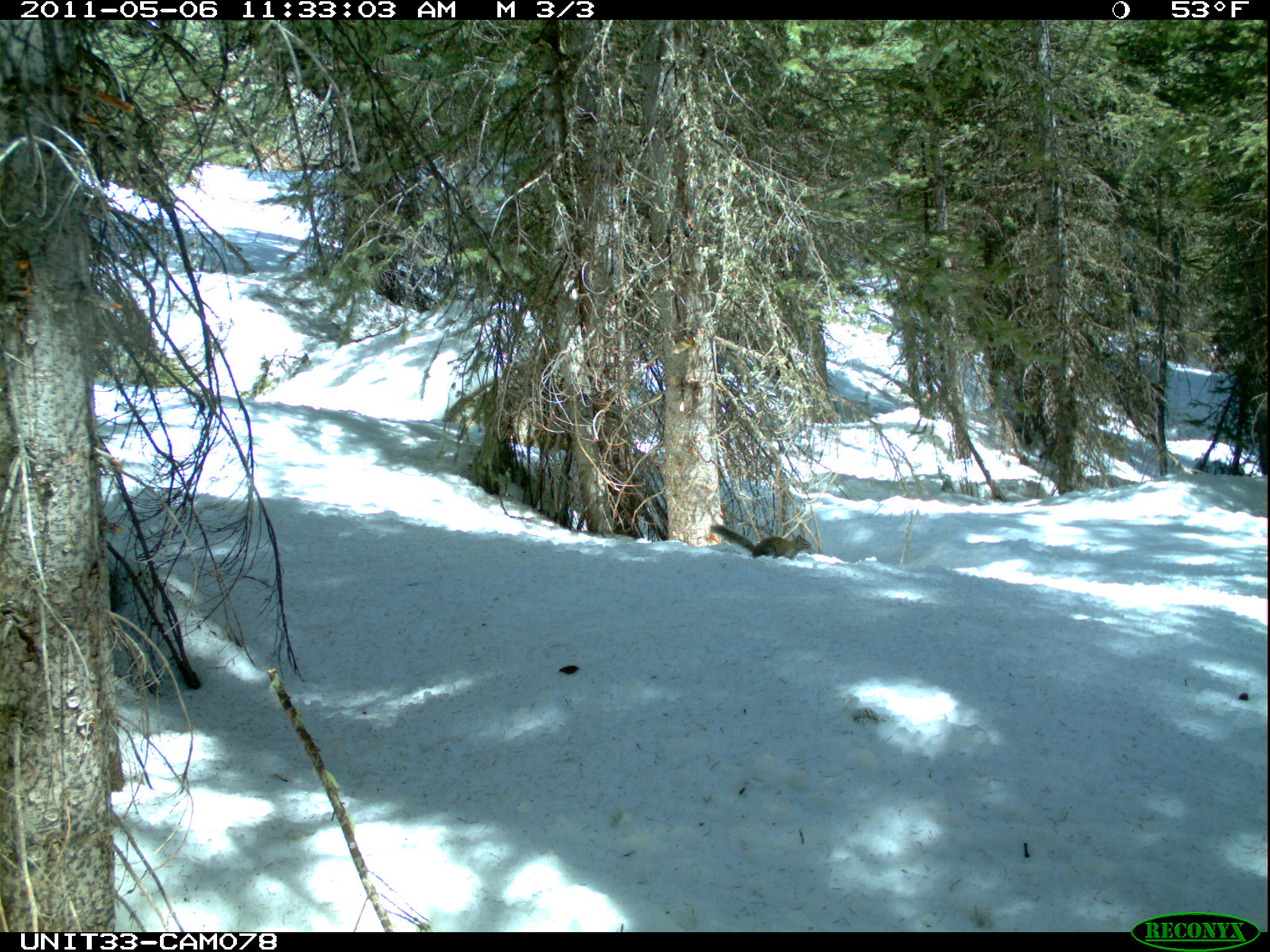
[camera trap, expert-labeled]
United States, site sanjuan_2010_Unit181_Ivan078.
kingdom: Animalia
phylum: Chordata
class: Mammalia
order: Rodentia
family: Sciuridae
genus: Tamiasciurus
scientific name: Tamiasciurus hudsonicus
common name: american red squirrel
Tamiasciurus hudsonicus (american red squirrel).